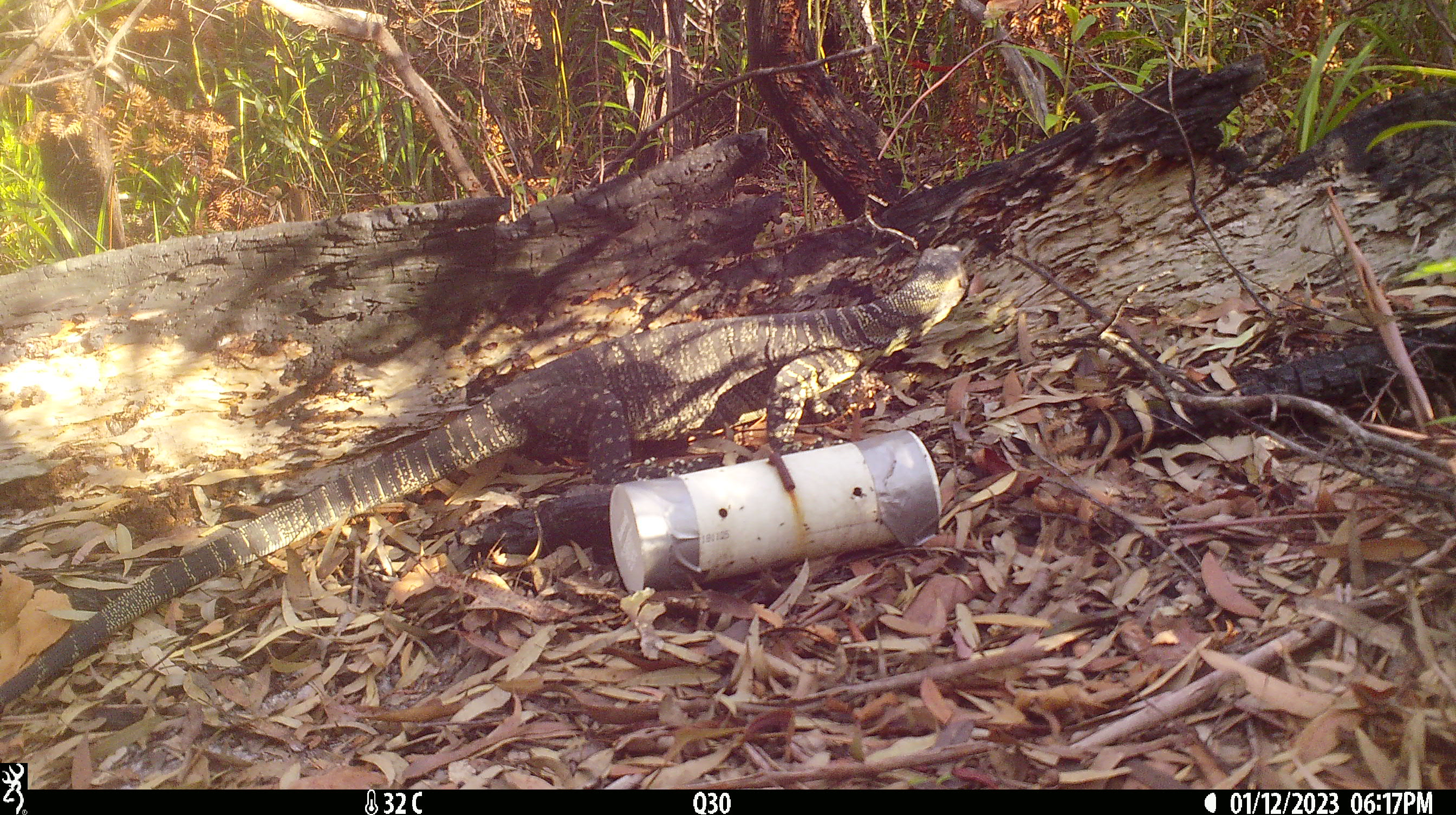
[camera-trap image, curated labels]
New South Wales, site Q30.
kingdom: Animalia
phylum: Chordata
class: Reptilia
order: Squamata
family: Varanidae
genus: Varanus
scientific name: Varanus varius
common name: lace monitor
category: goanna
Goanna (lace monitor) (Varanus varius).